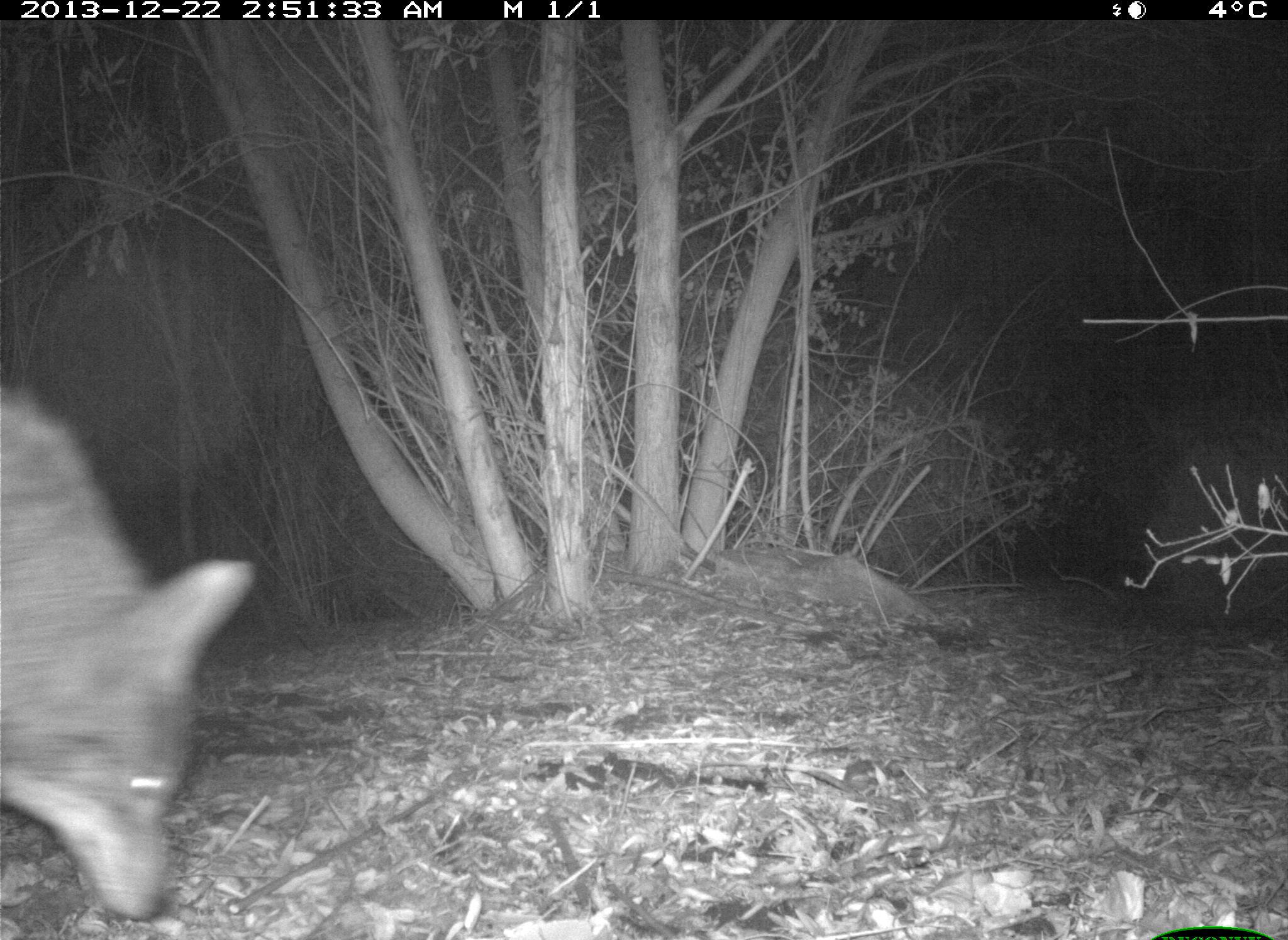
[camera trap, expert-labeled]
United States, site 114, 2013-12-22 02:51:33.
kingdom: Animalia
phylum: Chordata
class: Mammalia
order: Carnivora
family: Canidae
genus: Canis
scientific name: Canis latrans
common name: coyote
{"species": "coyote (Canis latrans)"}